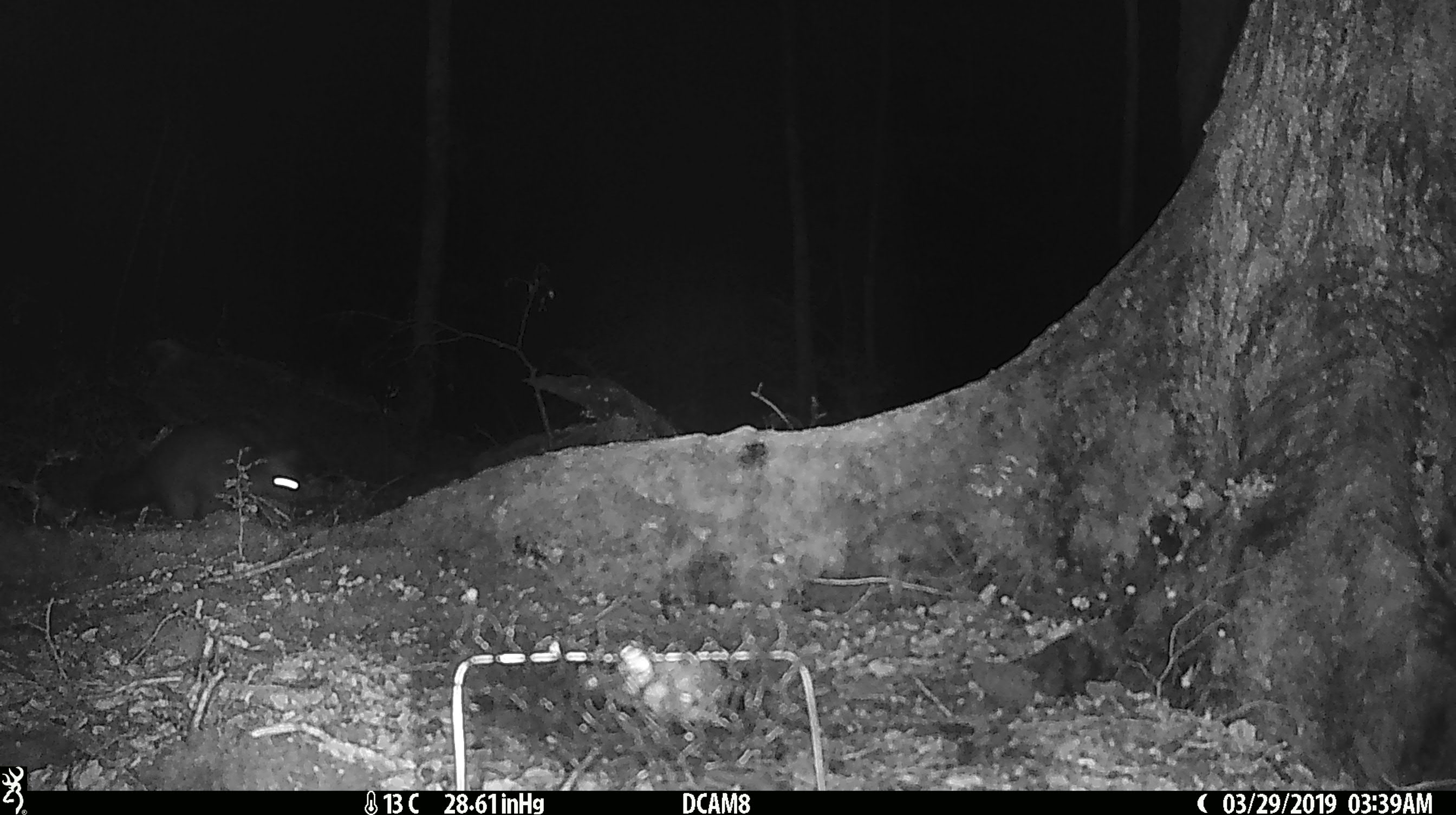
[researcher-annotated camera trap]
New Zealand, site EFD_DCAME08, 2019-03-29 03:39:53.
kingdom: Animalia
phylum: Chordata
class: Mammalia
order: Diprotodontia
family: Phalangeridae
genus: Trichosurus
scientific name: Trichosurus vulpecula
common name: common brushtail possum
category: possum